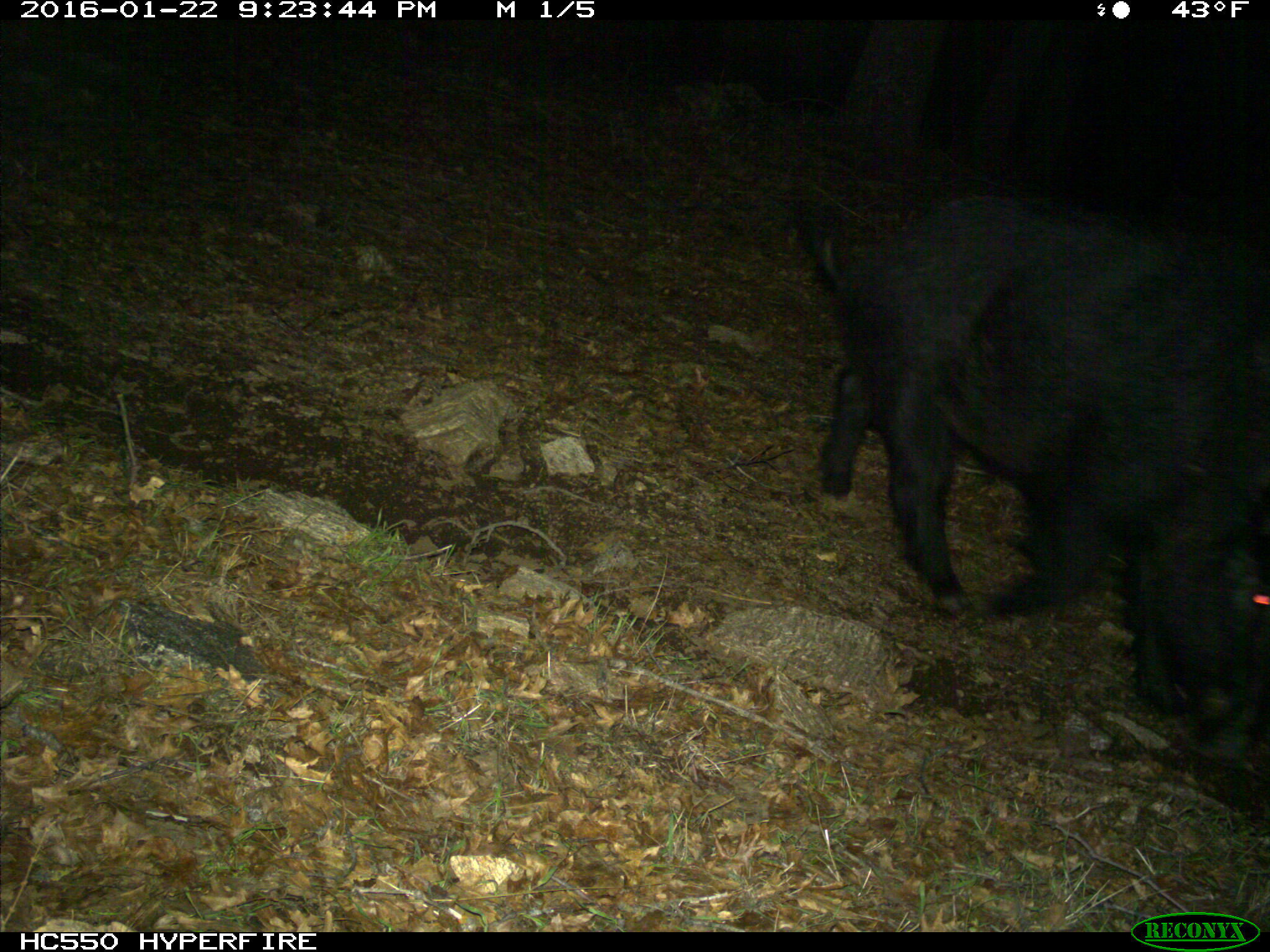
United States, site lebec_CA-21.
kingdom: Animalia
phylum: Chordata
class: Mammalia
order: Artiodactyla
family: Suidae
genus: Sus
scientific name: Sus scrofa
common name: wild boar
Sus scrofa (wild boar).